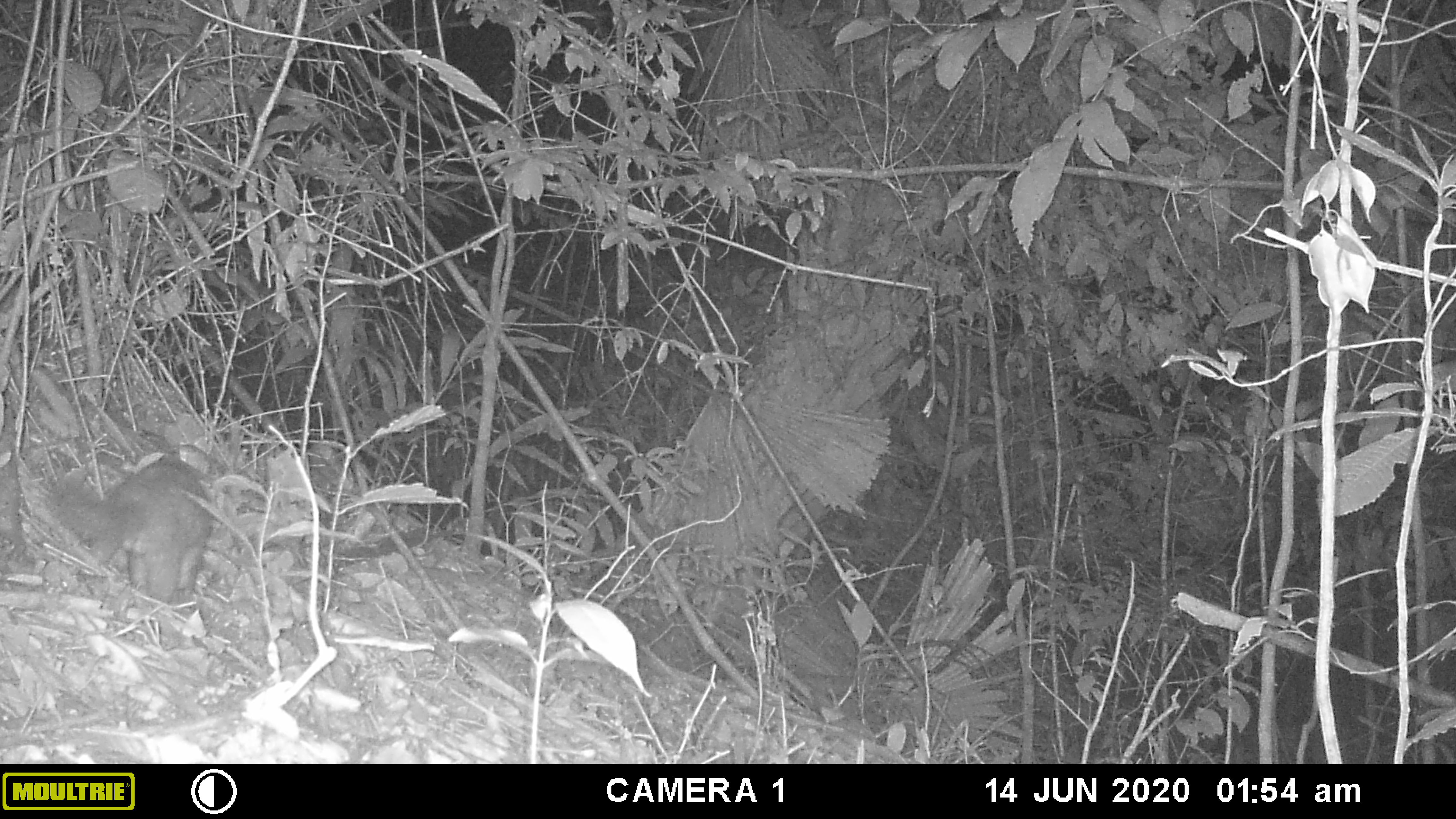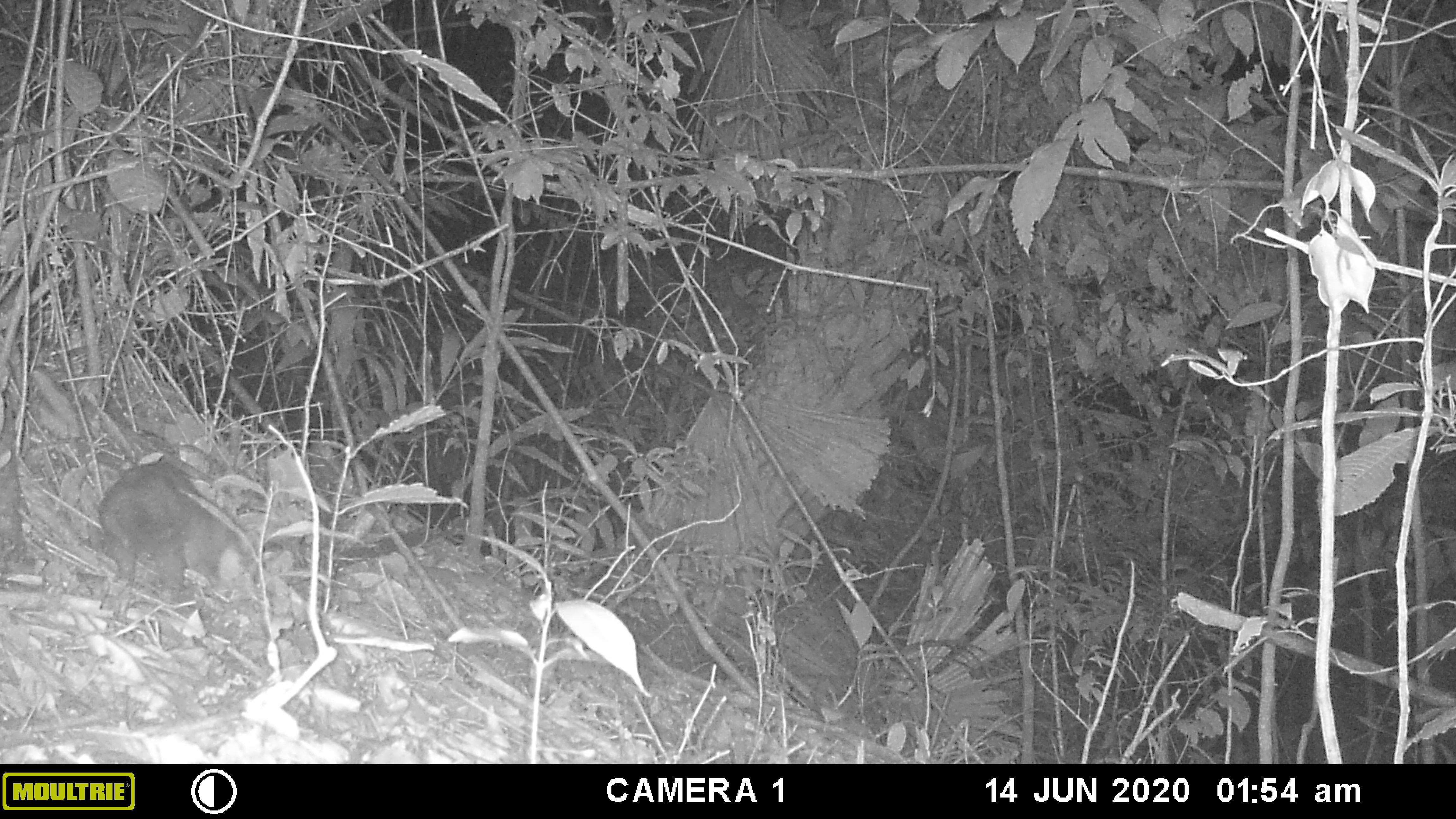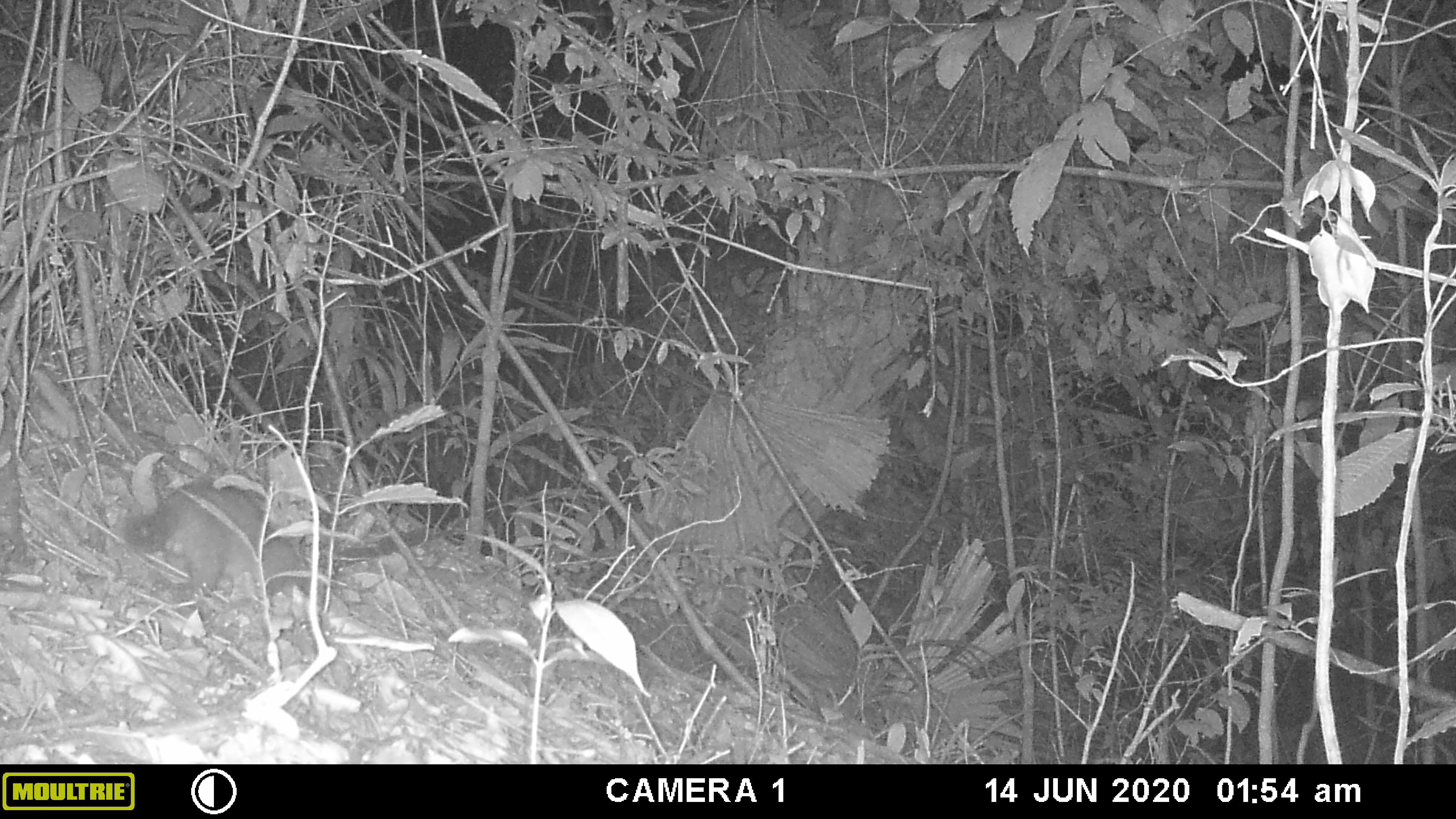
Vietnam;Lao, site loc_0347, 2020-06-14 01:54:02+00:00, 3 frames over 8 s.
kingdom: Animalia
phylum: Chordata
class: Mammalia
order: Carnivora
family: Mustelidae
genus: Melogale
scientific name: Melogale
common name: ferret badger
Ferret badger (Melogale). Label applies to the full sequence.